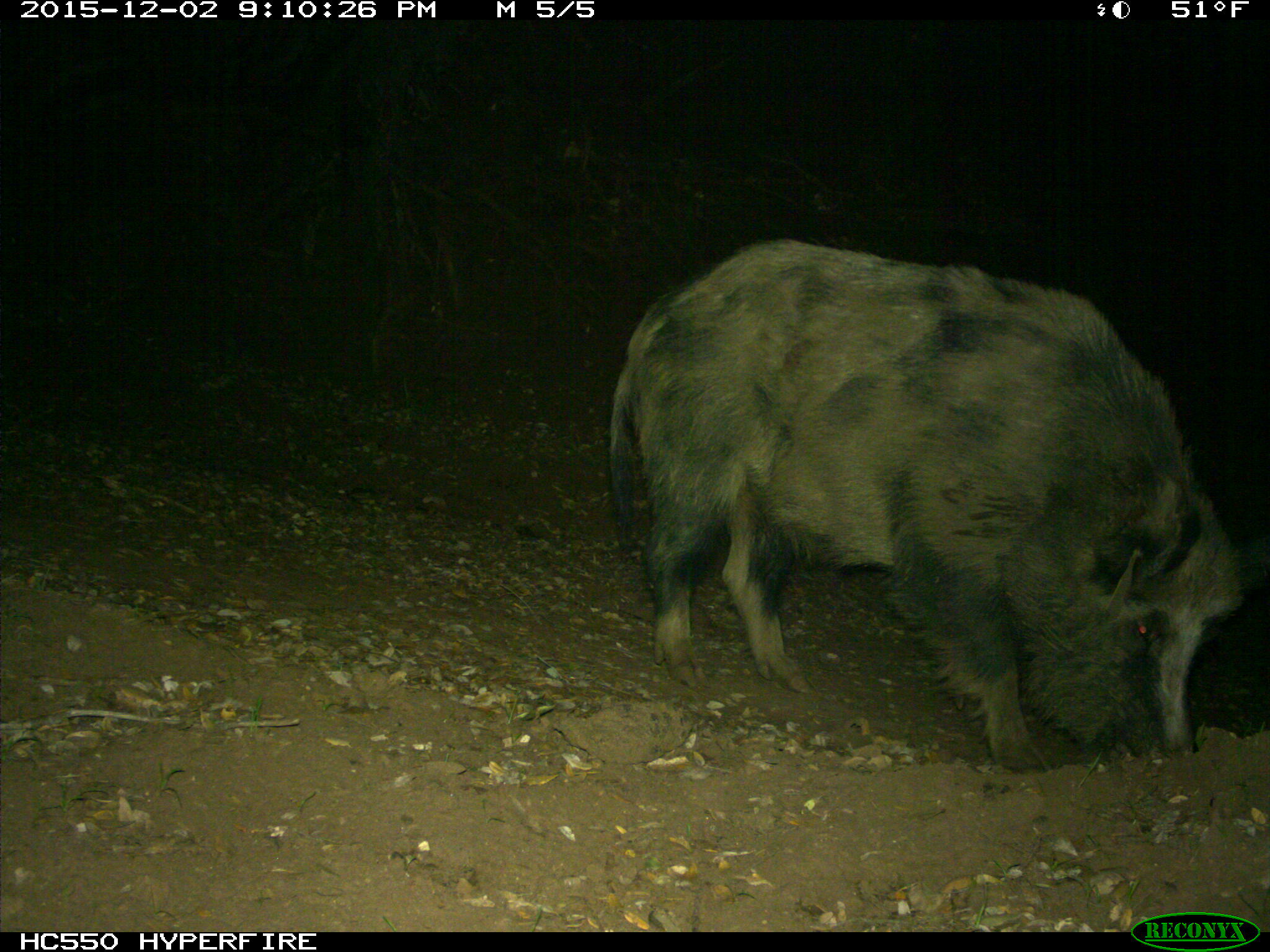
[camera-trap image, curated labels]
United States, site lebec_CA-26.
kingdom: Animalia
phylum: Chordata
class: Mammalia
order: Artiodactyla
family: Suidae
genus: Sus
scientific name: Sus scrofa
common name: wild boar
Sus scrofa (wild boar).